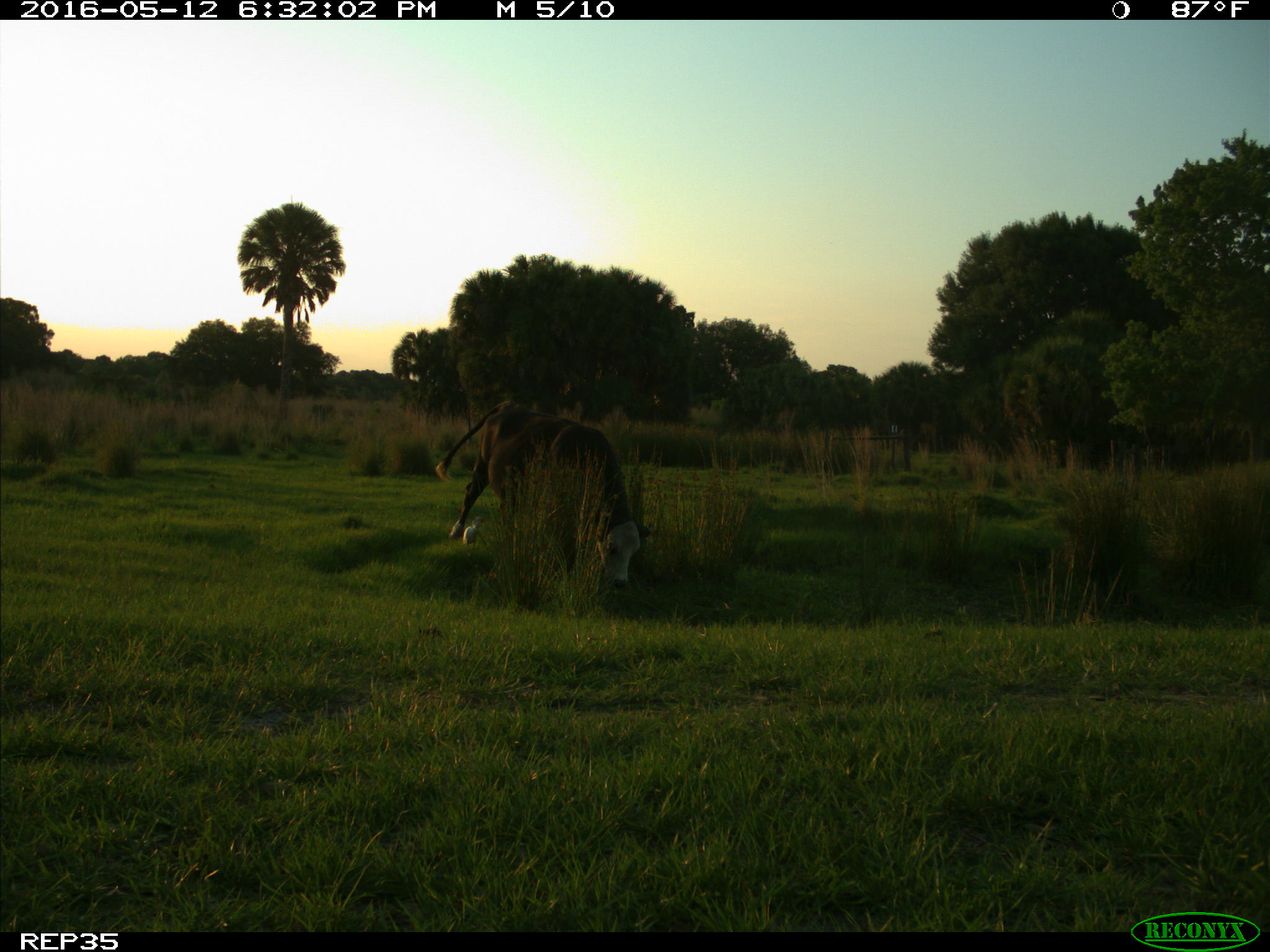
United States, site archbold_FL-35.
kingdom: Animalia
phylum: Chordata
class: Mammalia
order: Artiodactyla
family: Bovidae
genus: Bos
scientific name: Bos taurus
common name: domestic cow